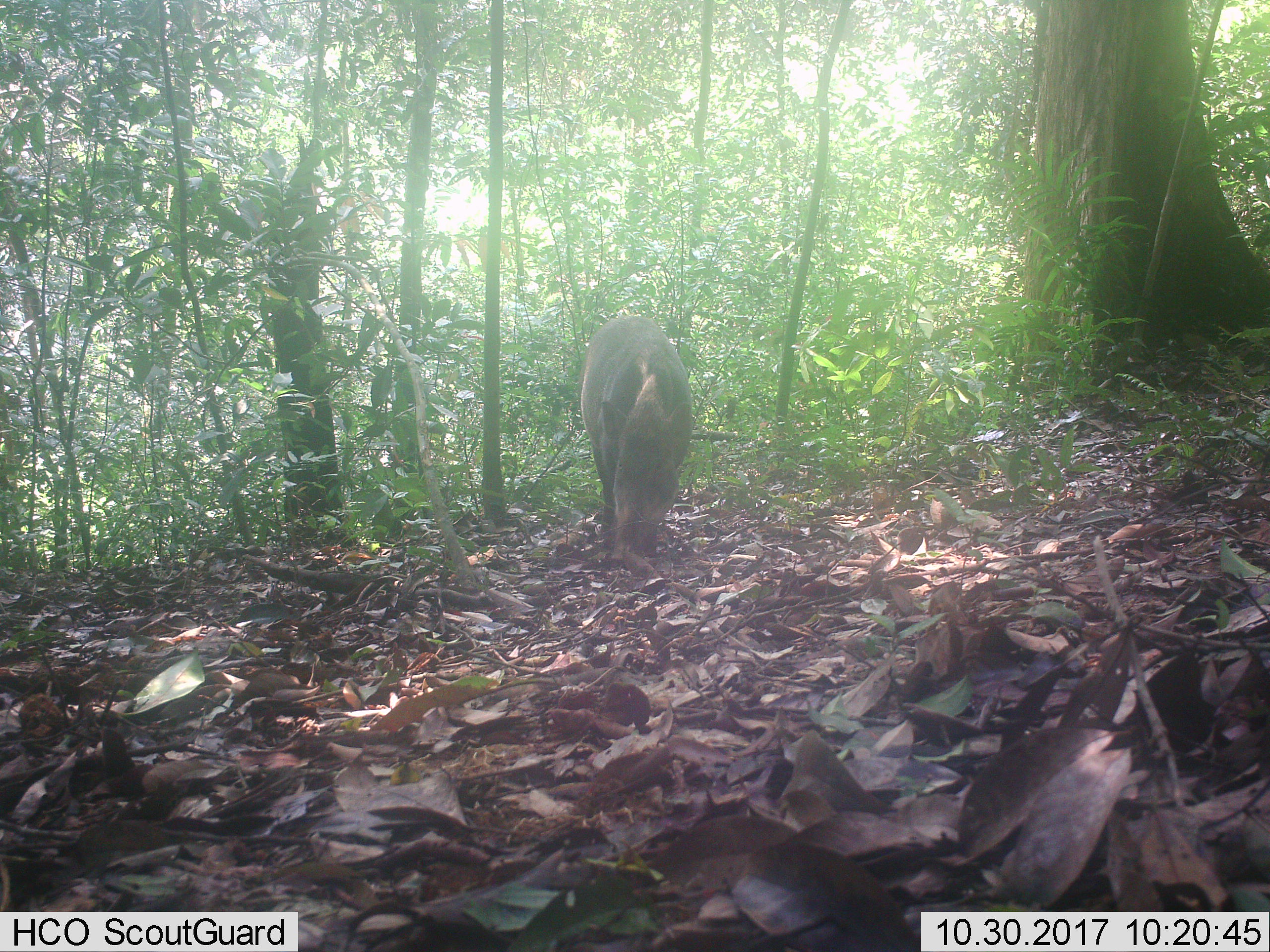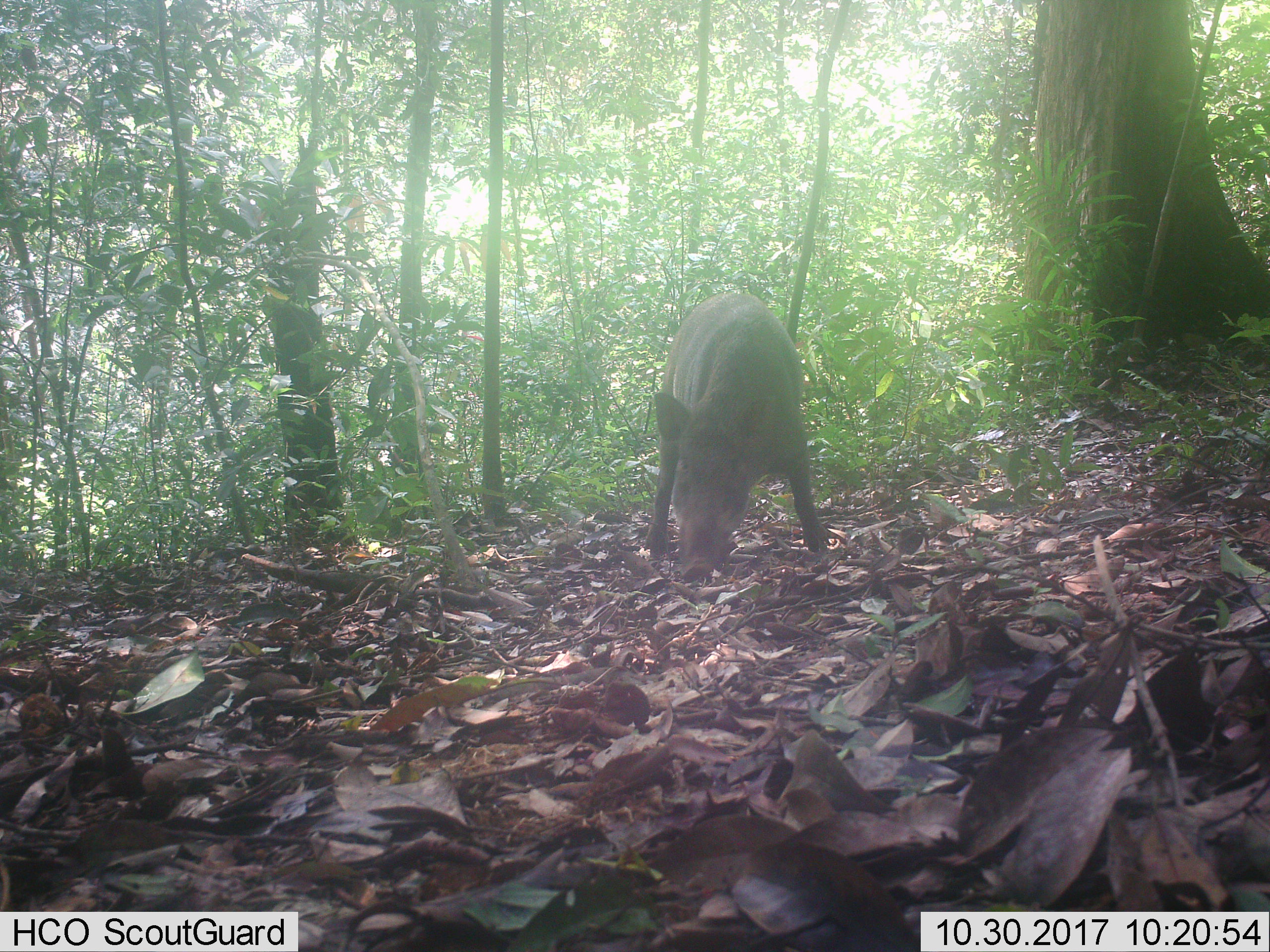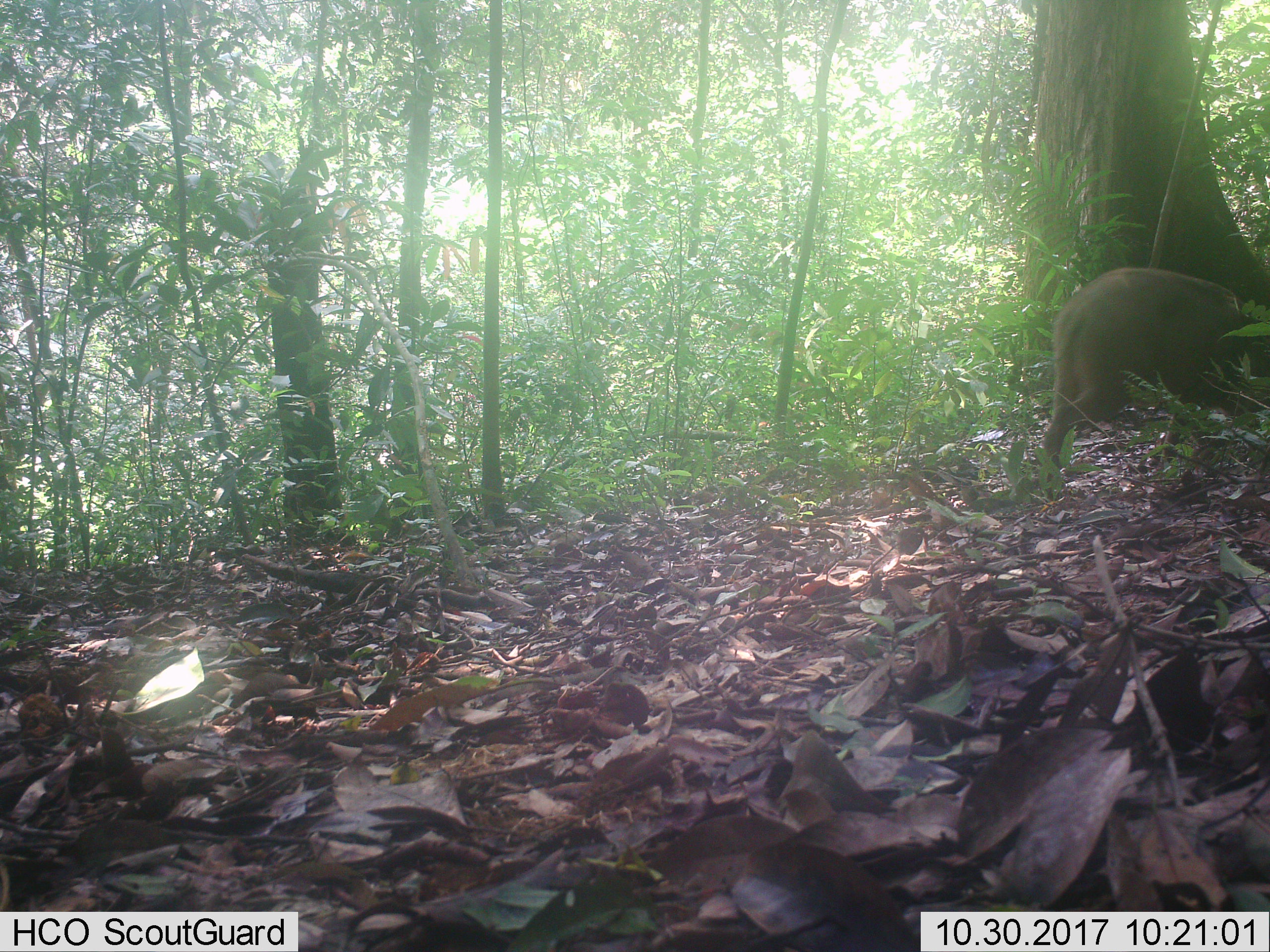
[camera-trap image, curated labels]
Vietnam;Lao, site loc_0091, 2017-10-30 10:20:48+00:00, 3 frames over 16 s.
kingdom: Animalia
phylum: Chordata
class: Mammalia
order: Artiodactyla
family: Suidae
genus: Sus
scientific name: Sus scrofa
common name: eurasian wild pig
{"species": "eurasian wild pig (Sus scrofa)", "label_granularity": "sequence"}